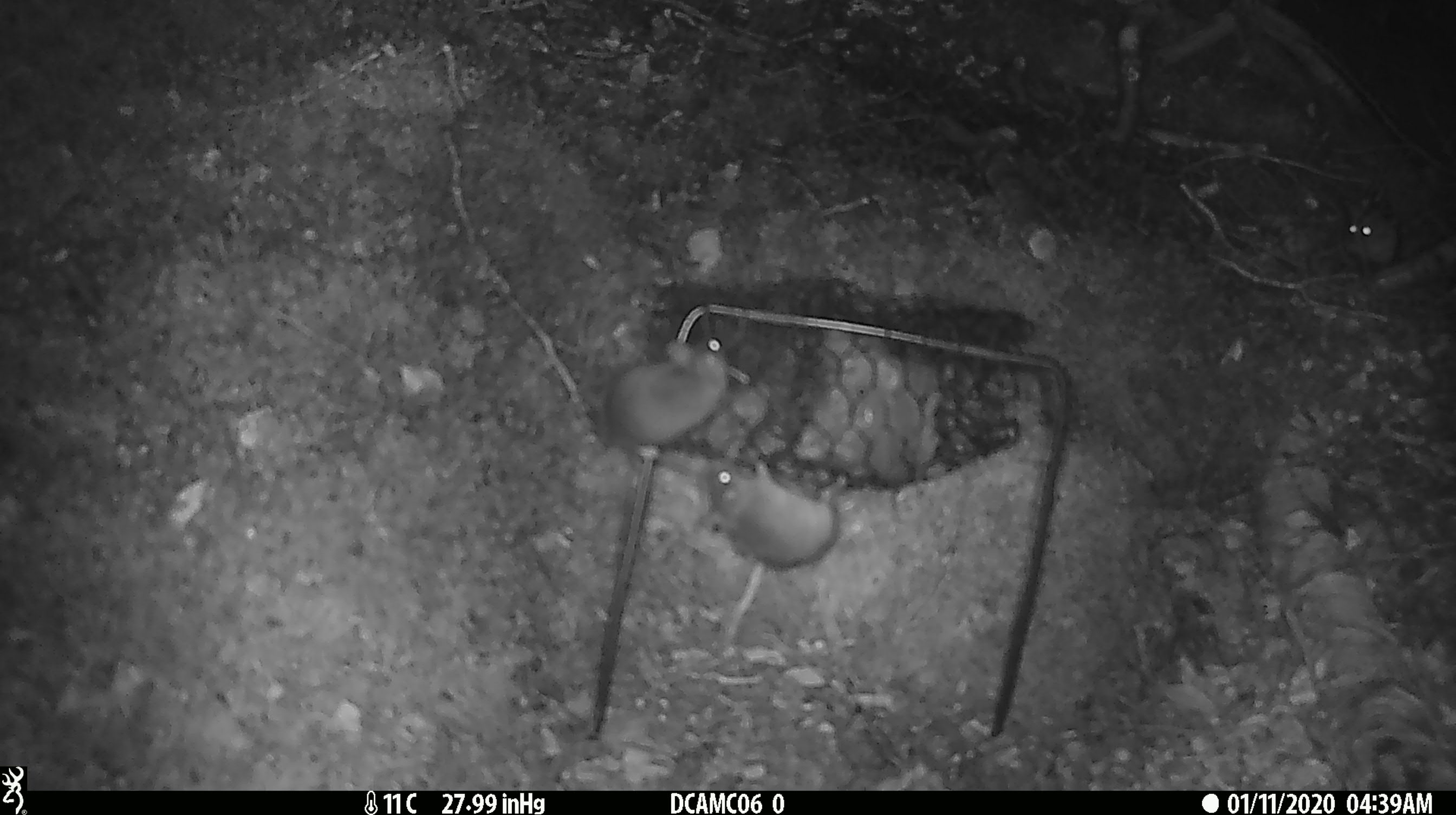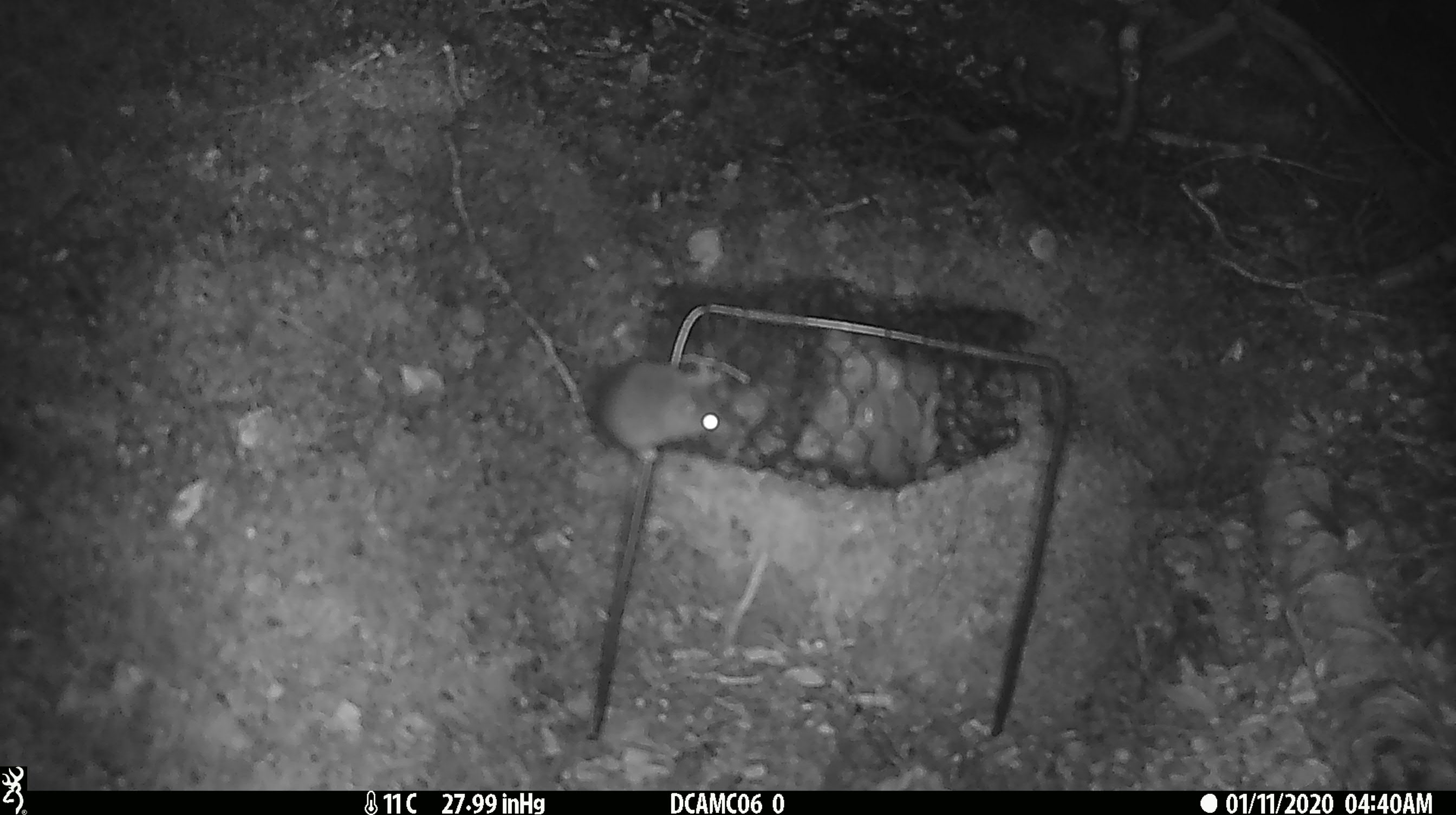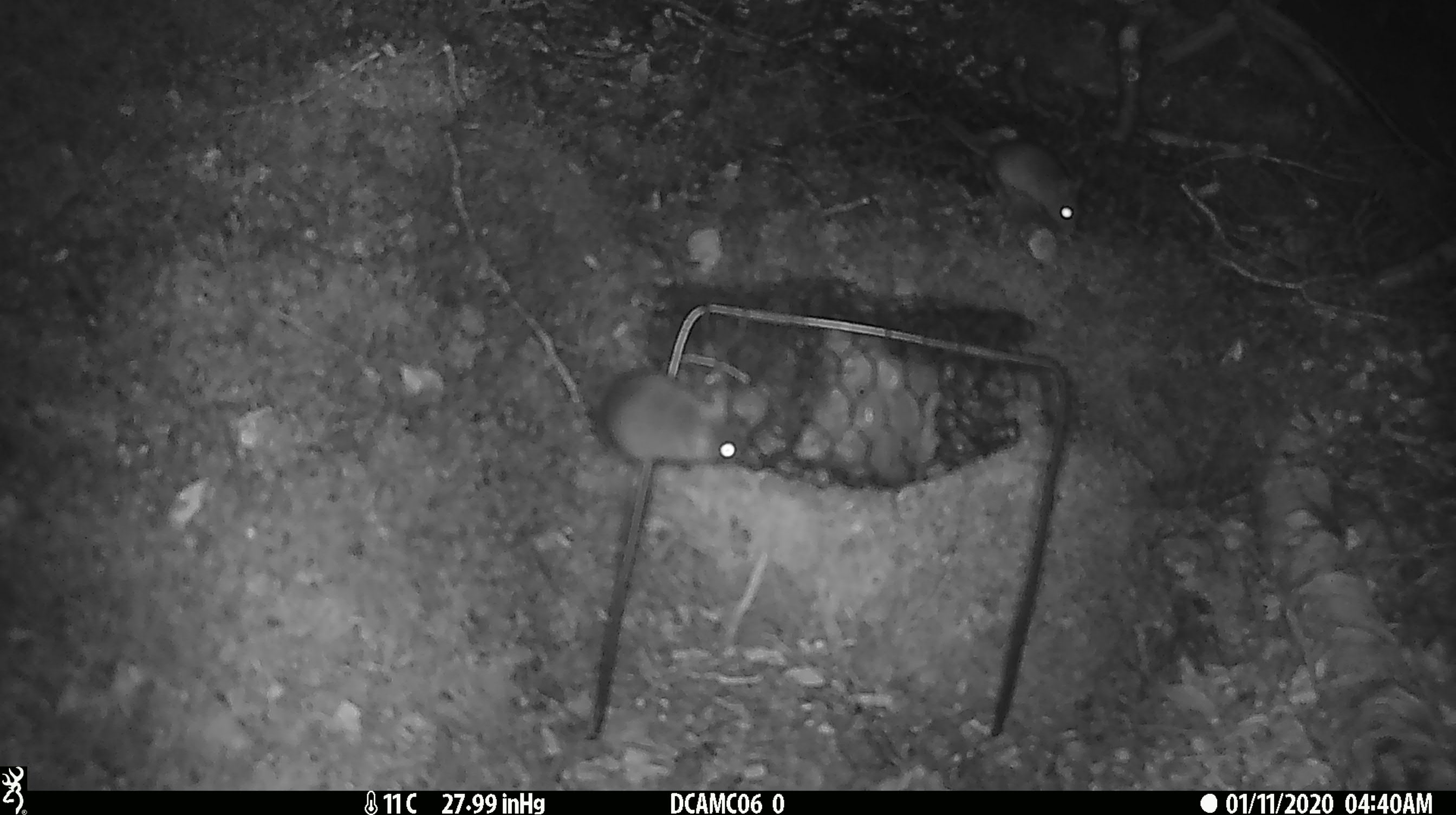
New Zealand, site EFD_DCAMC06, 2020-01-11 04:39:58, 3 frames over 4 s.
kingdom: Animalia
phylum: Chordata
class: Mammalia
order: Rodentia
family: Muridae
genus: Mus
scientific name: Mus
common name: mouse